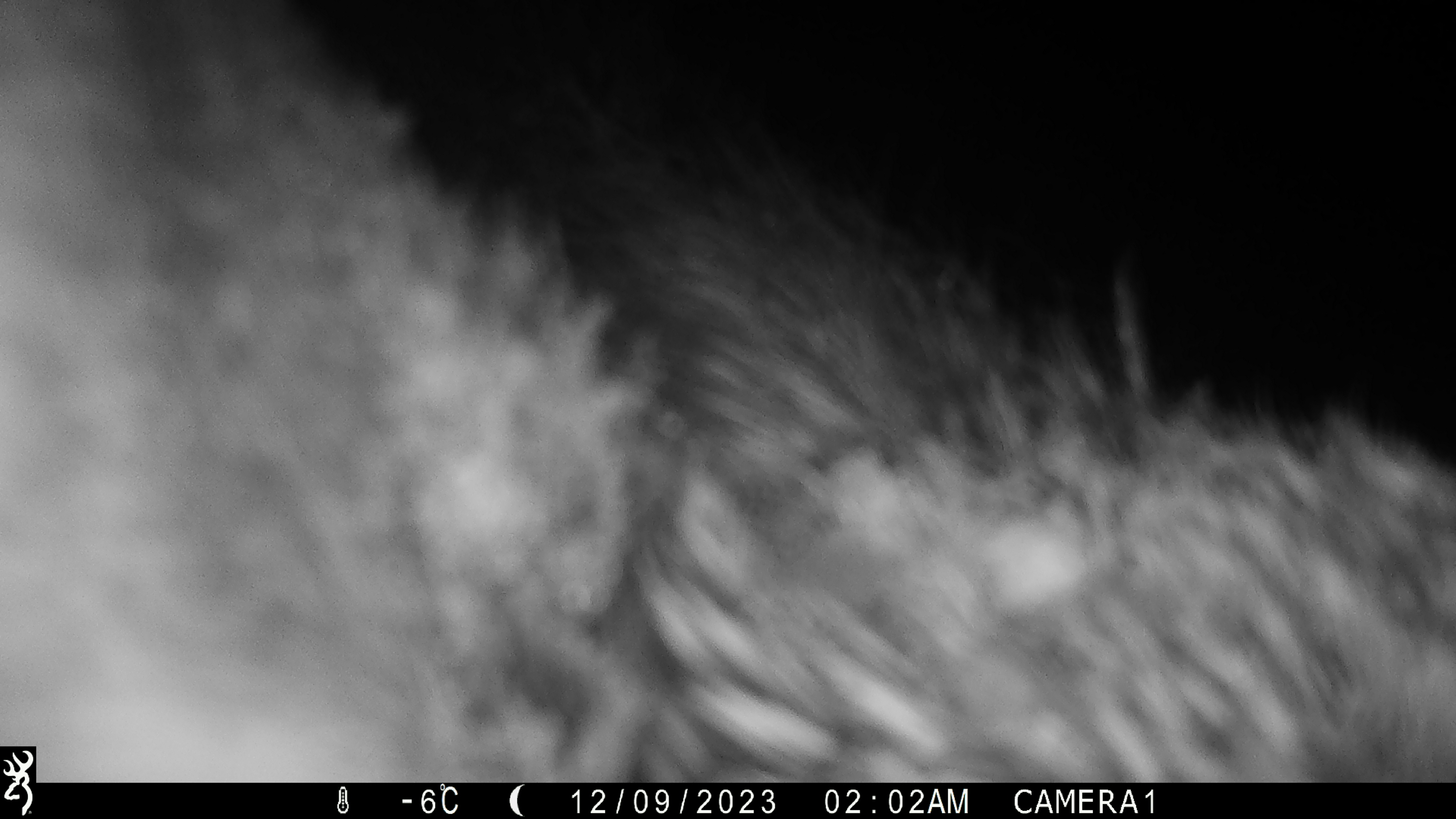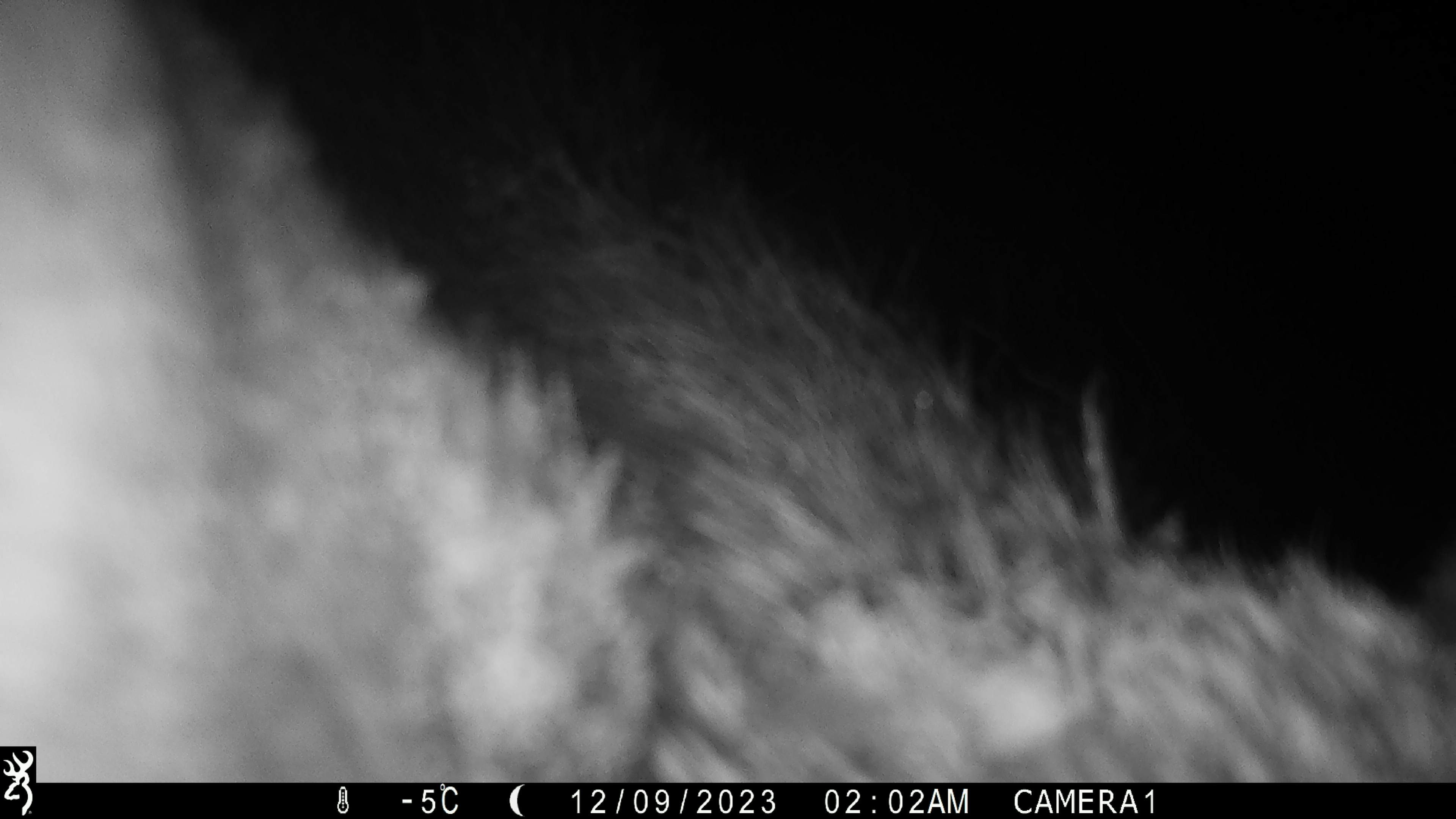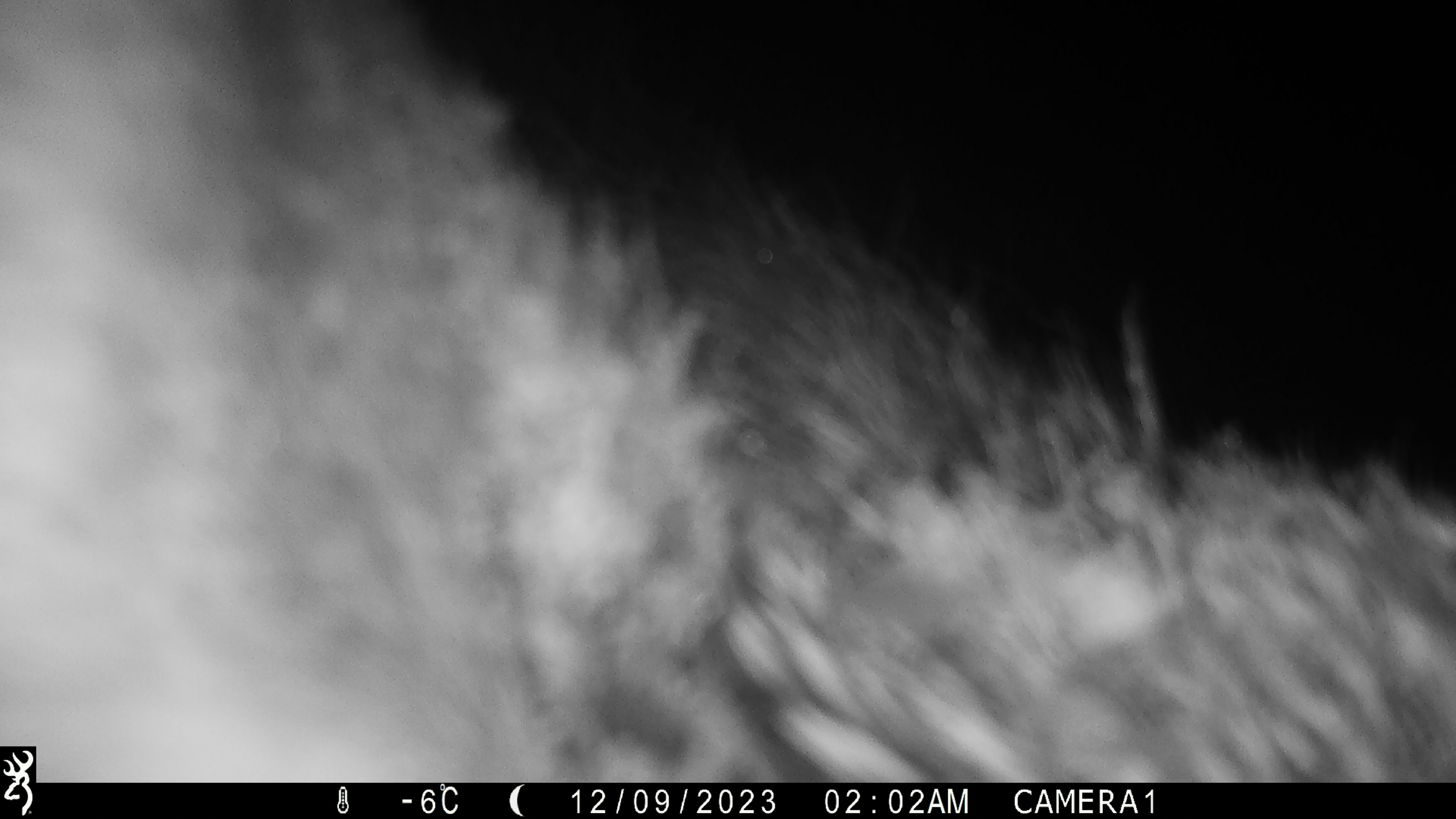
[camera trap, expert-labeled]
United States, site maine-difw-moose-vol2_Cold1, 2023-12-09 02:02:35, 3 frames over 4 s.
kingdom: Animalia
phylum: Chordata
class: Mammalia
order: Artiodactyla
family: Cervidae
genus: Alces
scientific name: Alces alces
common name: moose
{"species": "moose (Alces alces)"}